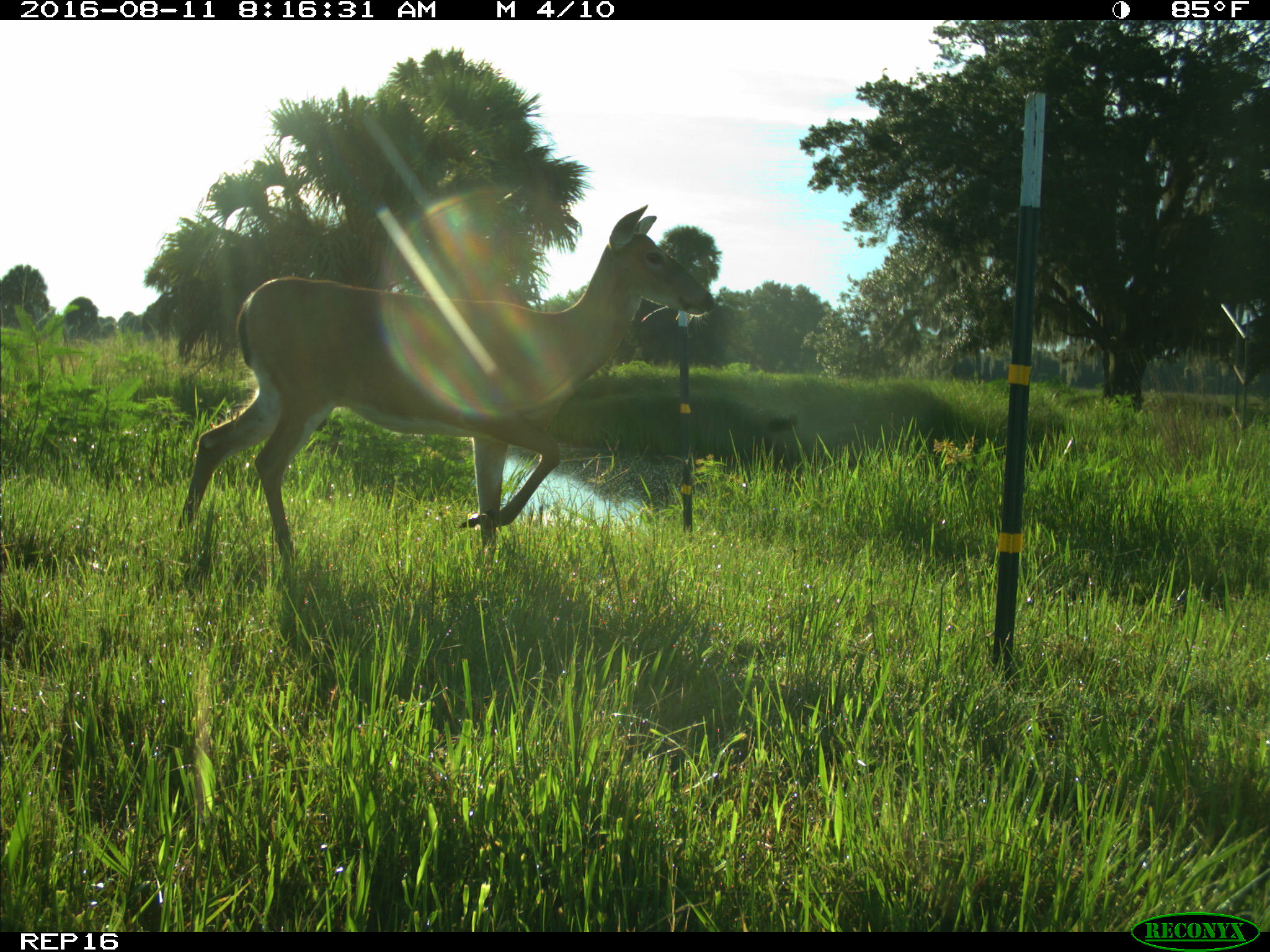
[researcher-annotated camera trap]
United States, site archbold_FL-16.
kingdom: Animalia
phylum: Chordata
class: Mammalia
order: Artiodactyla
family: Cervidae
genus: Odocoileus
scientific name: Odocoileus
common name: deer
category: unidentified deer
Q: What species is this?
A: Unidentified deer (deer) (Odocoileus).